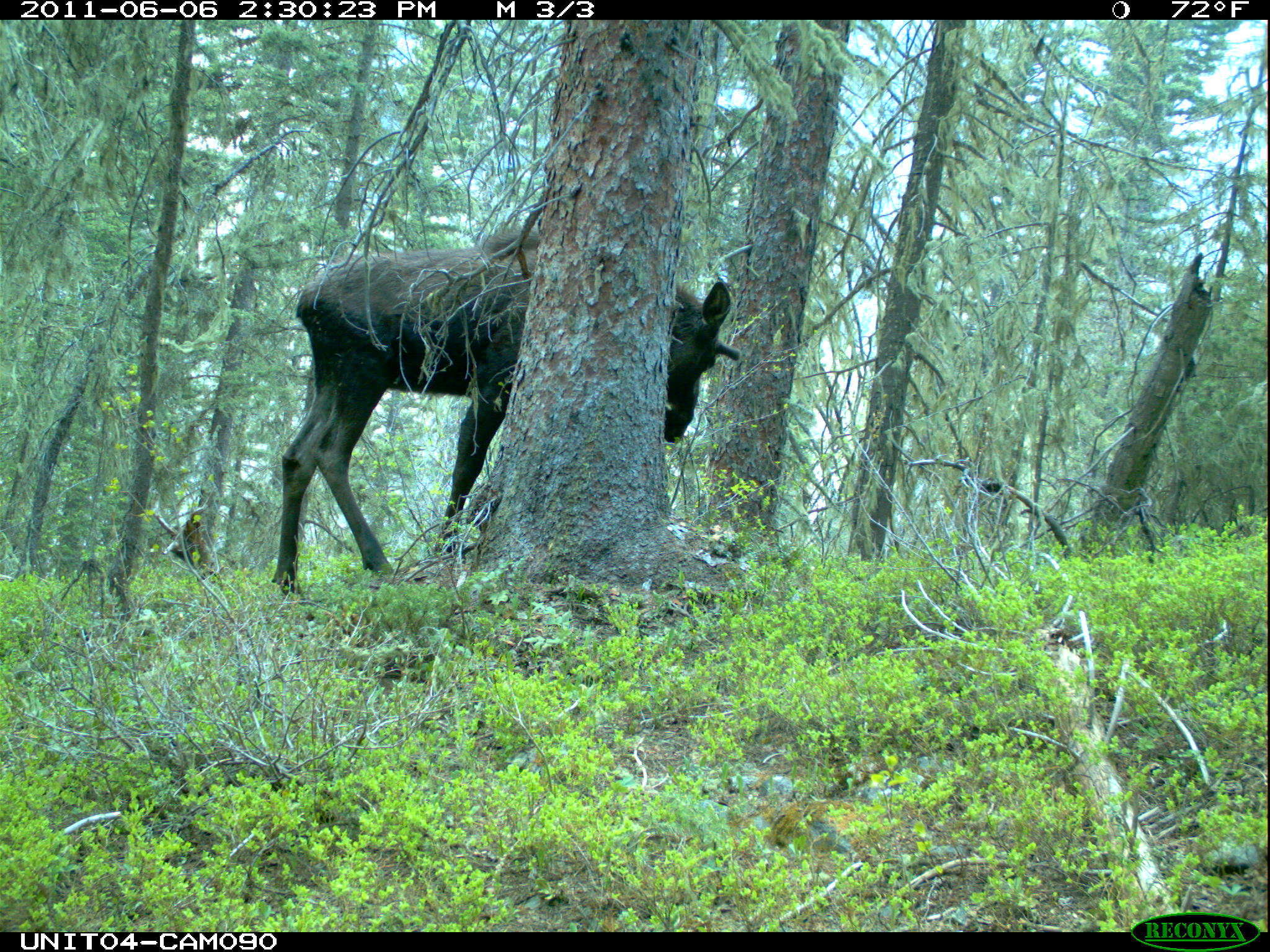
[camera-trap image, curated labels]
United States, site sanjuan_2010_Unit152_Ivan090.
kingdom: Animalia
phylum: Chordata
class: Mammalia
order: Artiodactyla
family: Cervidae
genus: Alces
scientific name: Alces alces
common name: moose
Alces alces (moose).